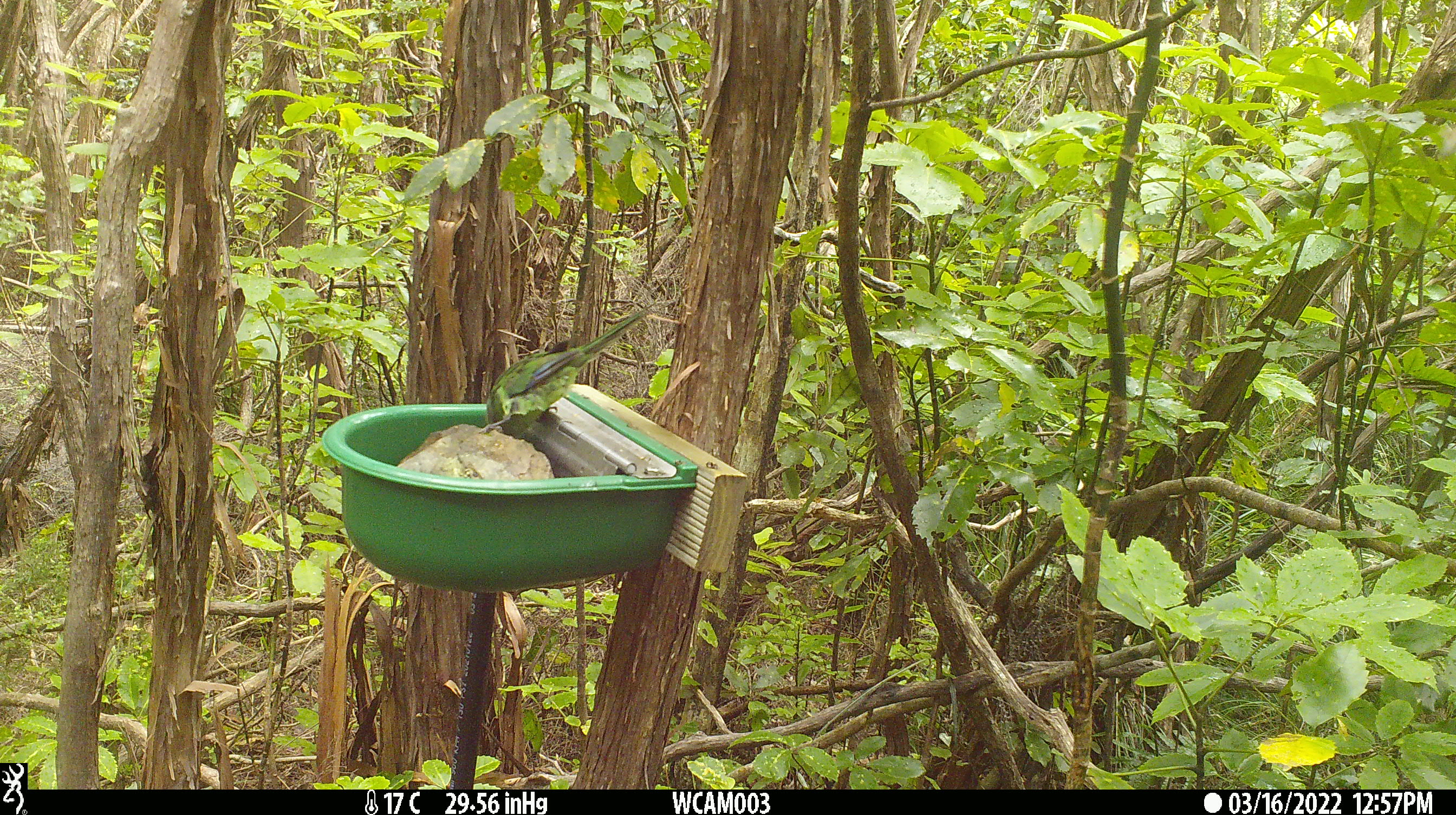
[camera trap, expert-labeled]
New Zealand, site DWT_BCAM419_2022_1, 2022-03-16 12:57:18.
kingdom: Animalia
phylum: Chordata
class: Aves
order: Psittaciformes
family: Psittaculidae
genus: Cyanoramphus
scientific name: Cyanoramphus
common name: parakeet